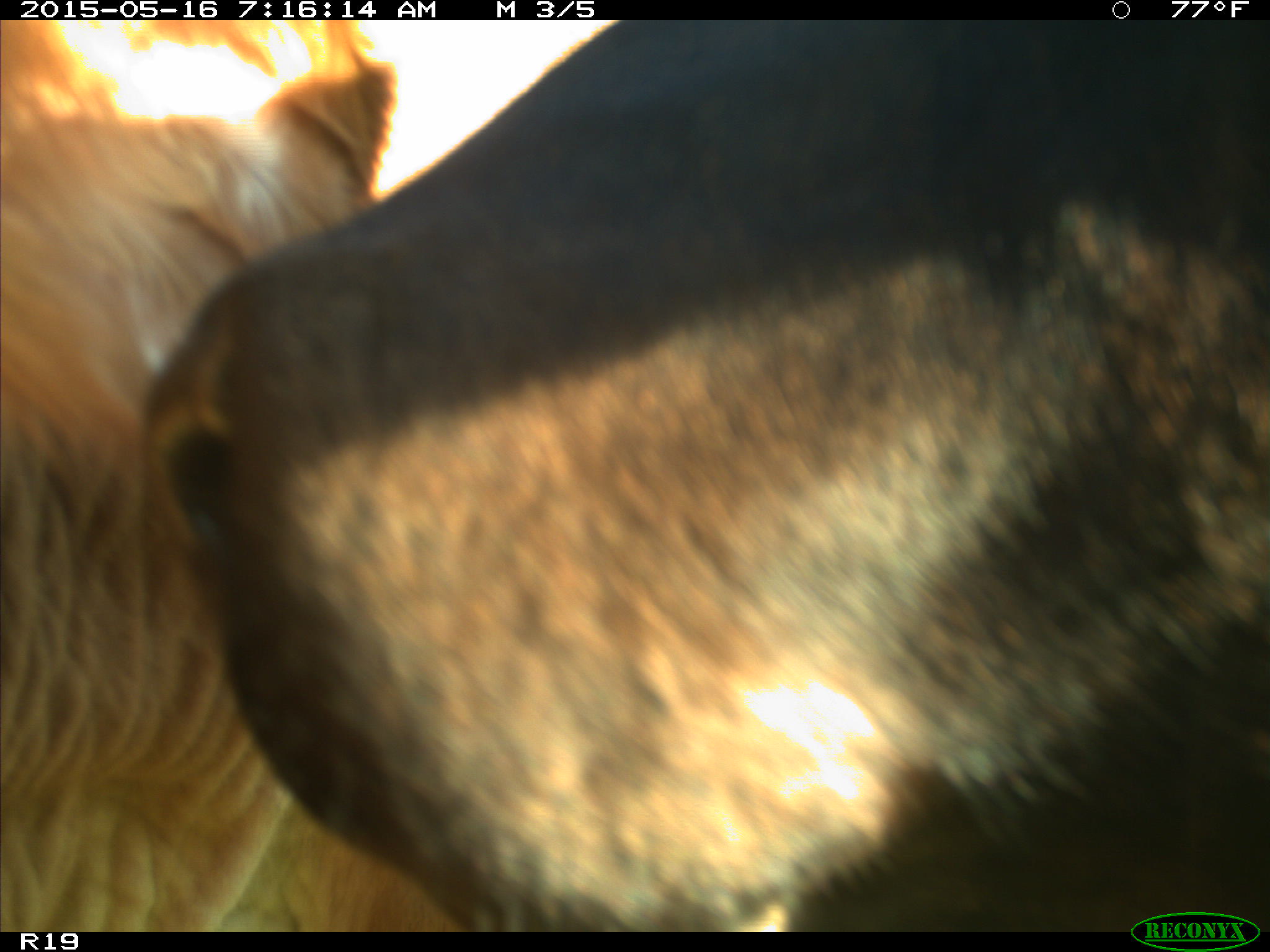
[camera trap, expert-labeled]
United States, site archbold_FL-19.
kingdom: Animalia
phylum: Chordata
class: Mammalia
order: Artiodactyla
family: Bovidae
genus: Bos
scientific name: Bos taurus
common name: domestic cow